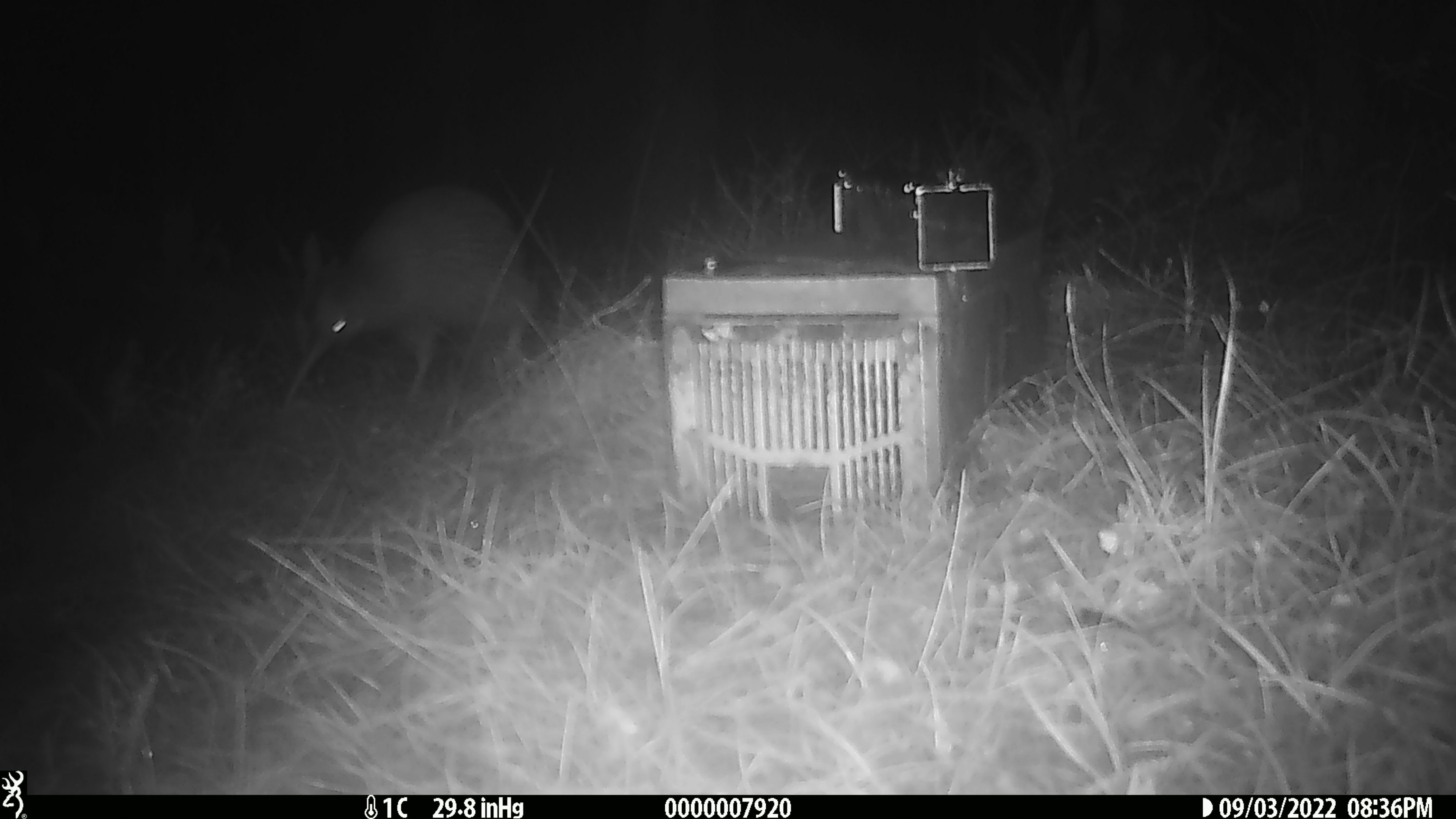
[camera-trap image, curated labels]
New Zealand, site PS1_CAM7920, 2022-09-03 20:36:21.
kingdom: Animalia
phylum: Chordata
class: Aves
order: Apterygiformes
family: Apterygidae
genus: Apteryx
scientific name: Apteryx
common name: kiwi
Kiwi (Apteryx).